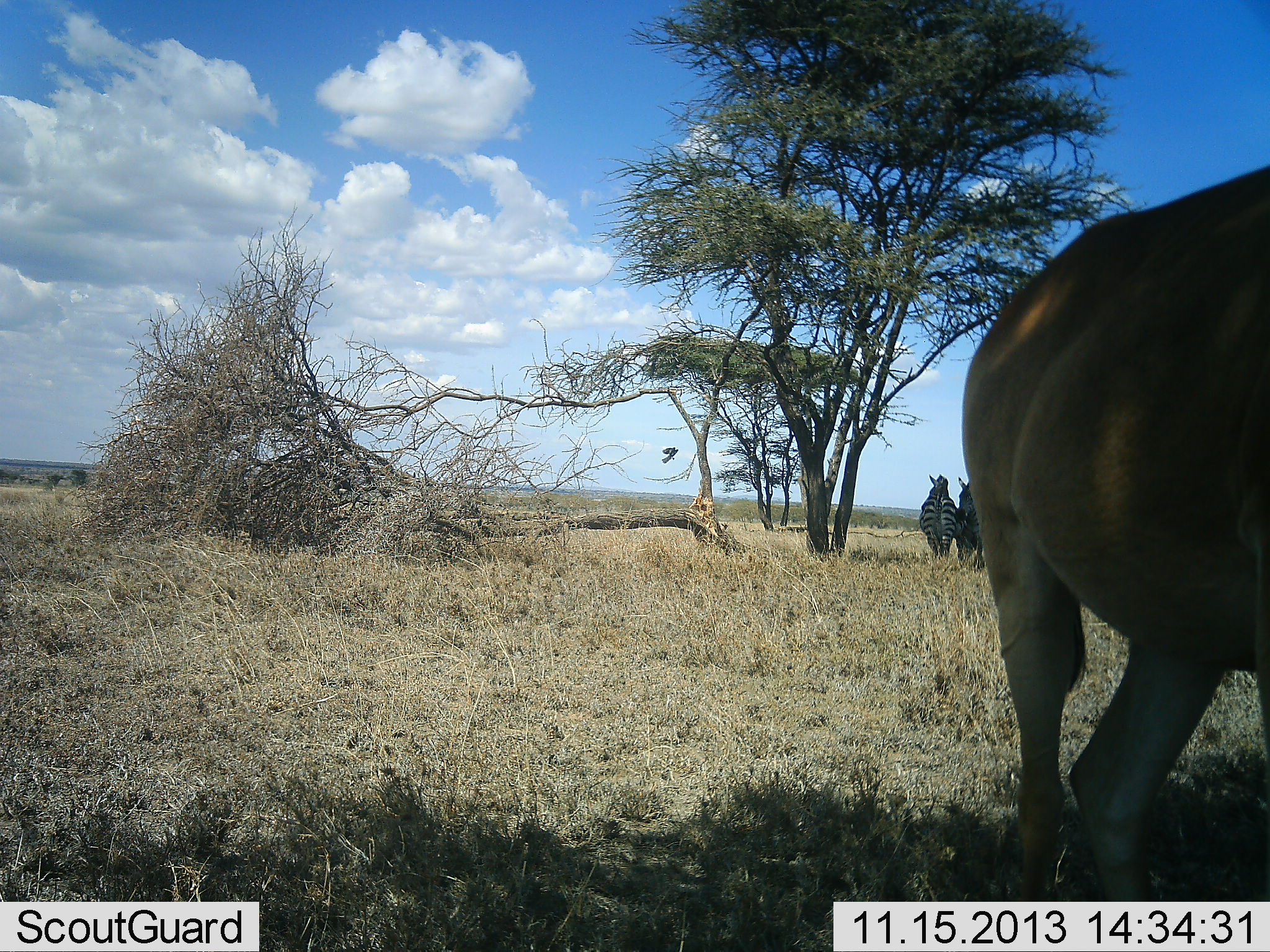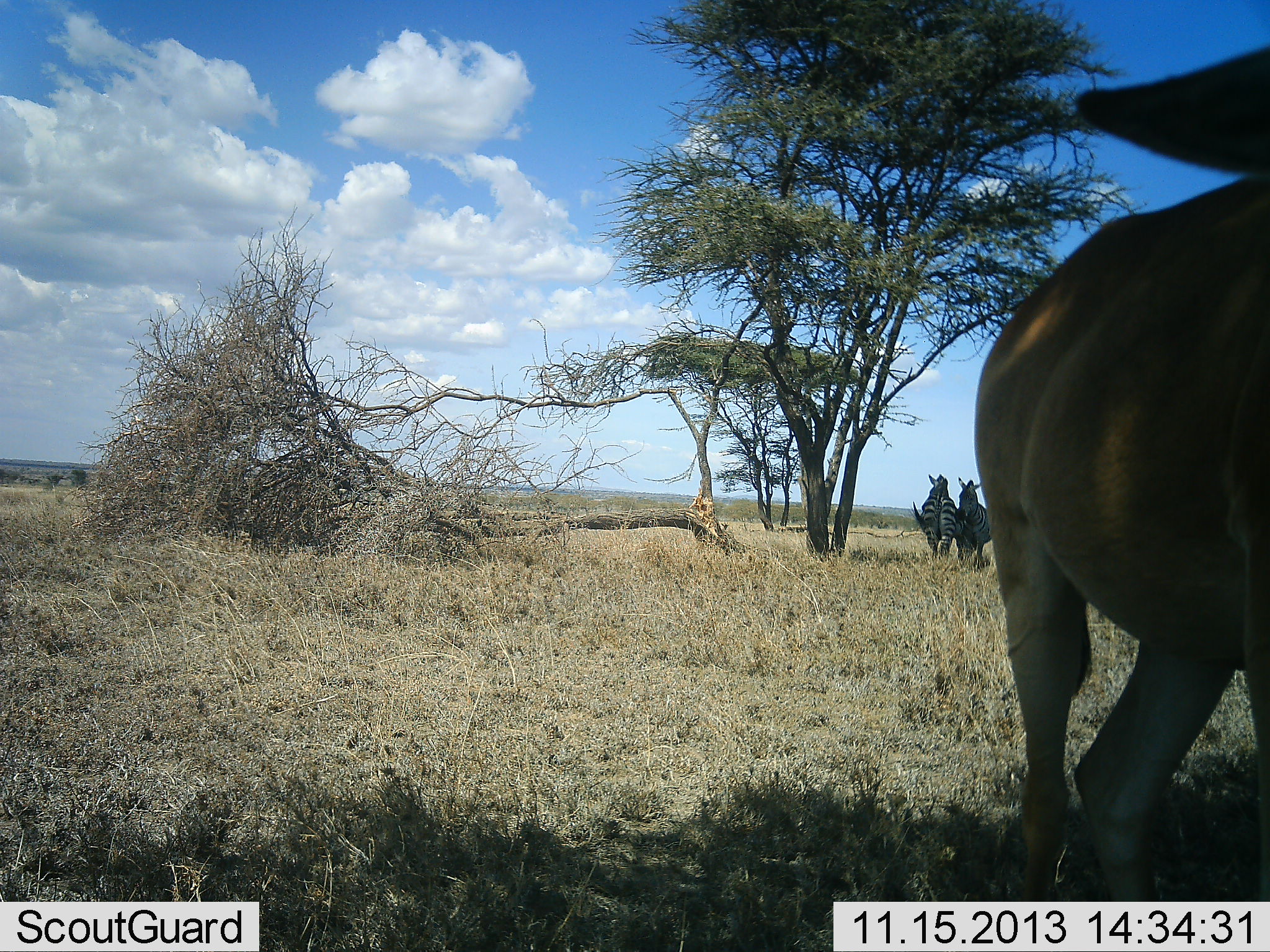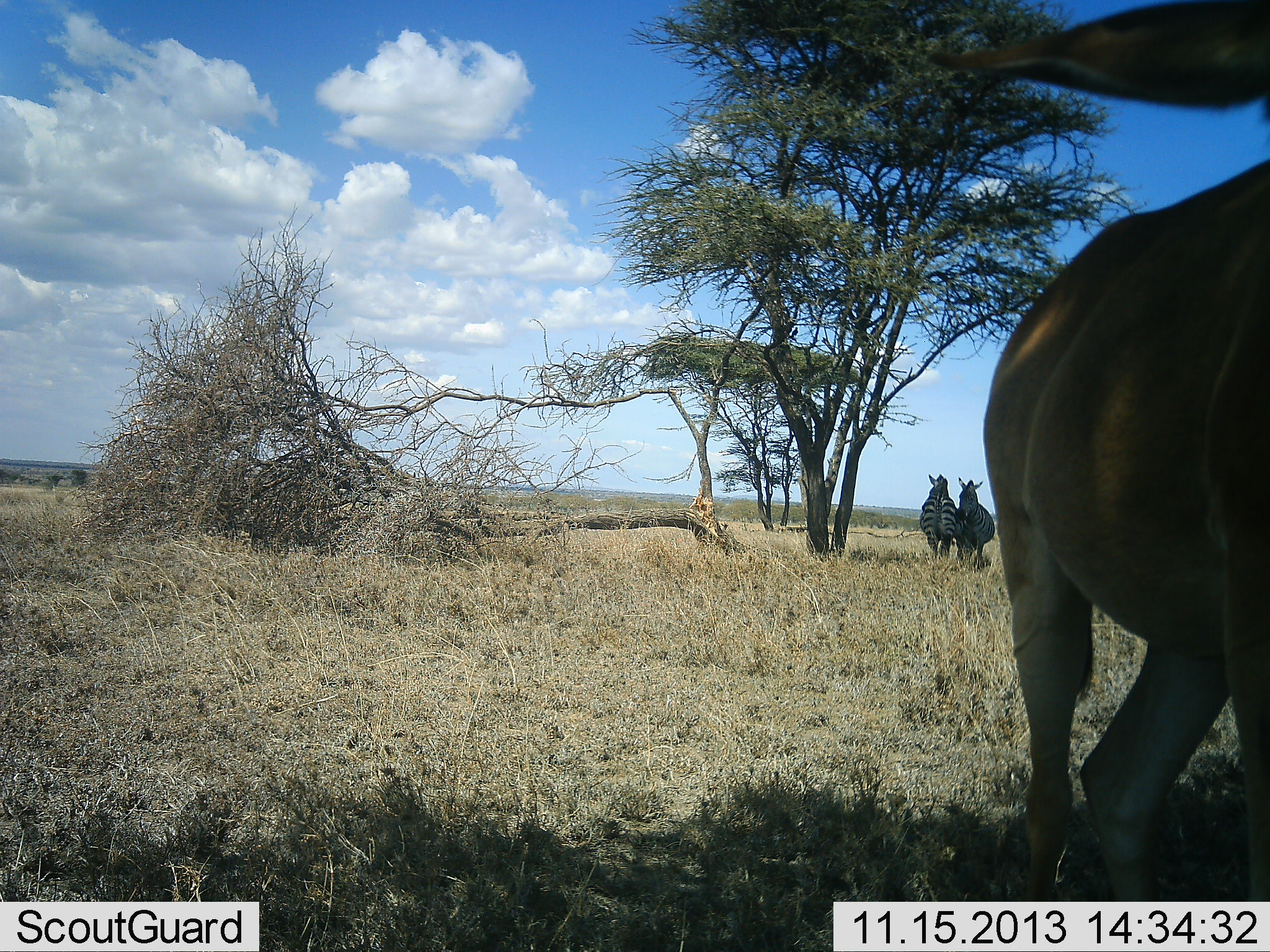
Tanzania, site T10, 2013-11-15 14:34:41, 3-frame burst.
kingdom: Animalia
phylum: Chordata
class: Mammalia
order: Artiodactyla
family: Bovidae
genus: Alcelaphus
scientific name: Alcelaphus buselaphus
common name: hartebeest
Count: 1.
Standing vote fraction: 92%.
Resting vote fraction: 0%.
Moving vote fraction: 0%.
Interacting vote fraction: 8%.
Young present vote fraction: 0%.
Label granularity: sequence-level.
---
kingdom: Animalia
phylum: Chordata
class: Mammalia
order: Perissodactyla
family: Equidae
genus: Equus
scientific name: Equus quagga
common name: plains zebra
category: zebra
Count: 2.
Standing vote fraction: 95%.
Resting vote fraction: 9%.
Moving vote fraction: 0%.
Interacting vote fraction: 5%.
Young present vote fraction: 0%.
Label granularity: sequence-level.